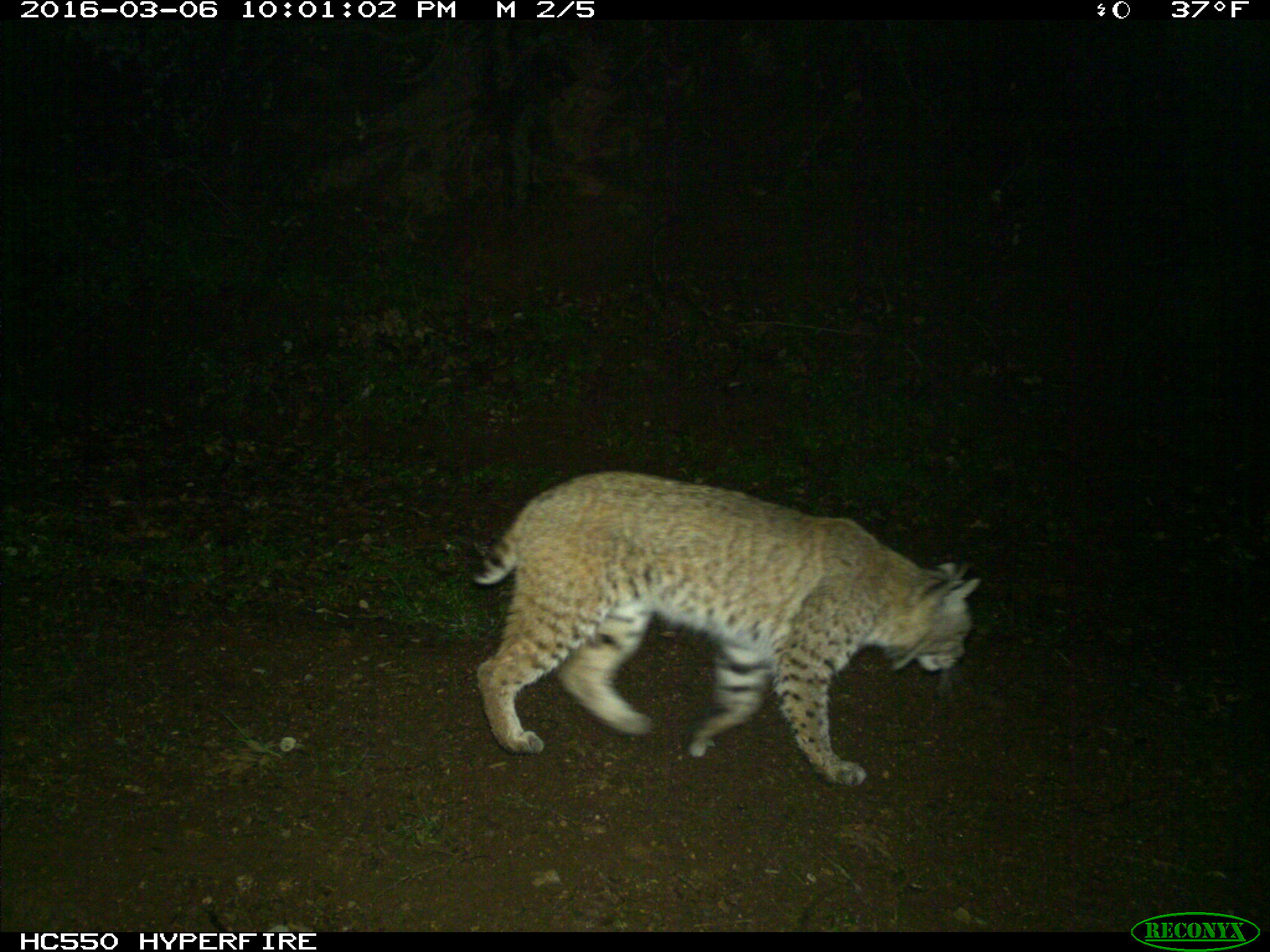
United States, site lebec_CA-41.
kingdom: Animalia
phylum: Chordata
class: Mammalia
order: Carnivora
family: Felidae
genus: Lynx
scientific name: Lynx rufus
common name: bobcat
Lynx rufus (bobcat).